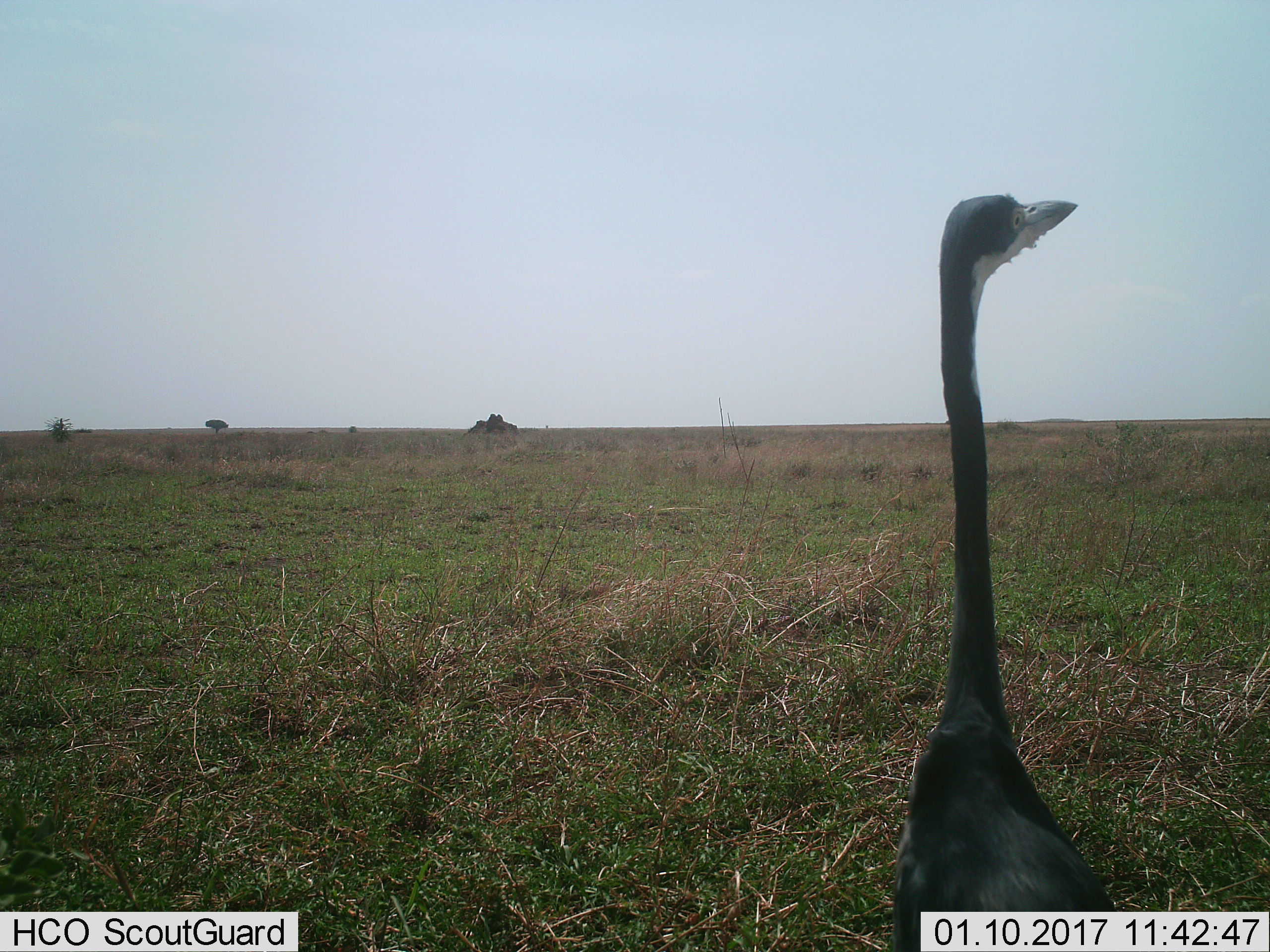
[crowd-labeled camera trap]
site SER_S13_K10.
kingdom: Animalia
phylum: Chordata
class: Aves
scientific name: Aves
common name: bird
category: birdother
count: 1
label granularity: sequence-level